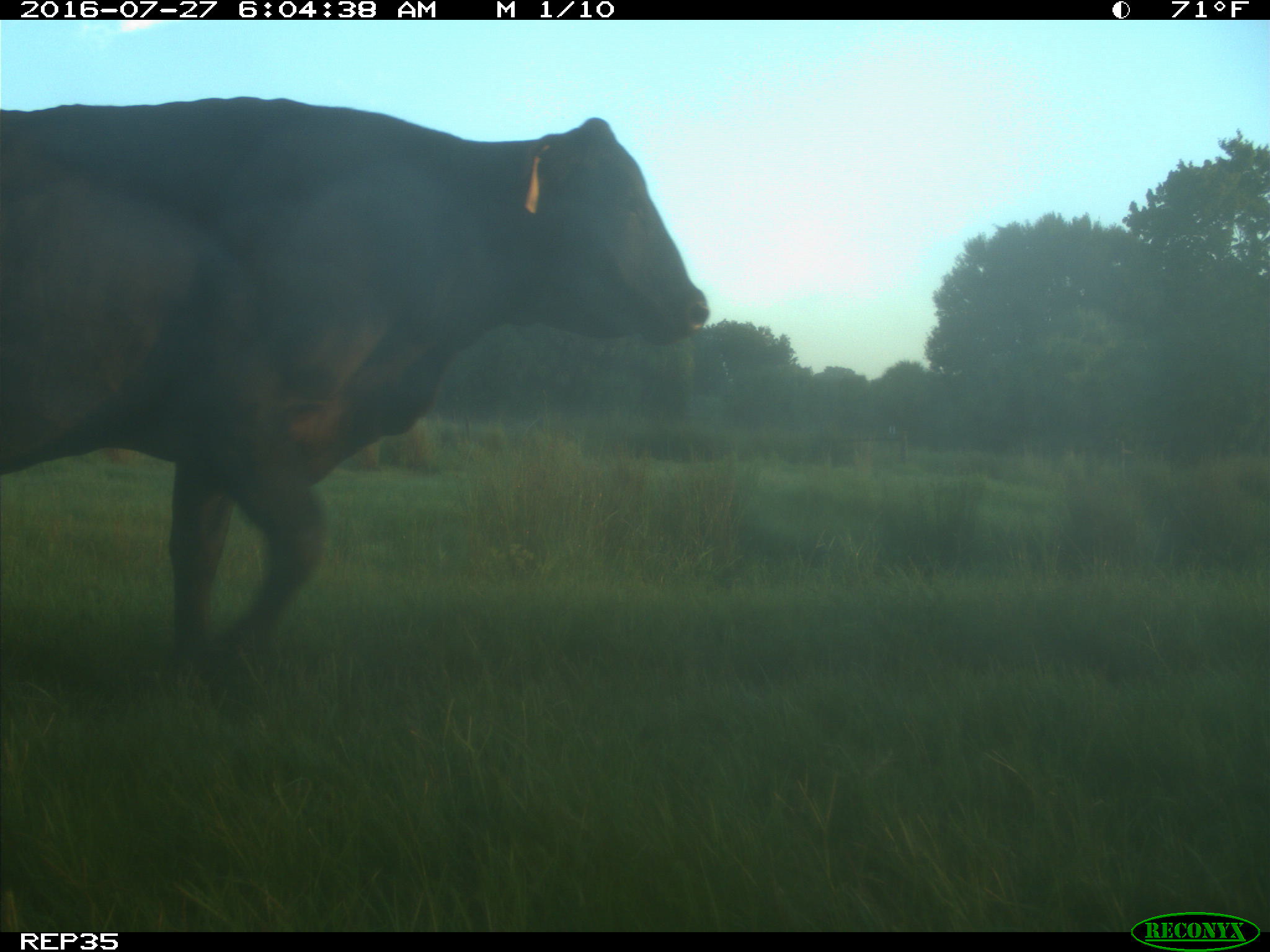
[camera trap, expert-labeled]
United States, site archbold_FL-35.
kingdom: Animalia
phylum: Chordata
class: Mammalia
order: Artiodactyla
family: Bovidae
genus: Bos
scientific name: Bos taurus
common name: domestic cow